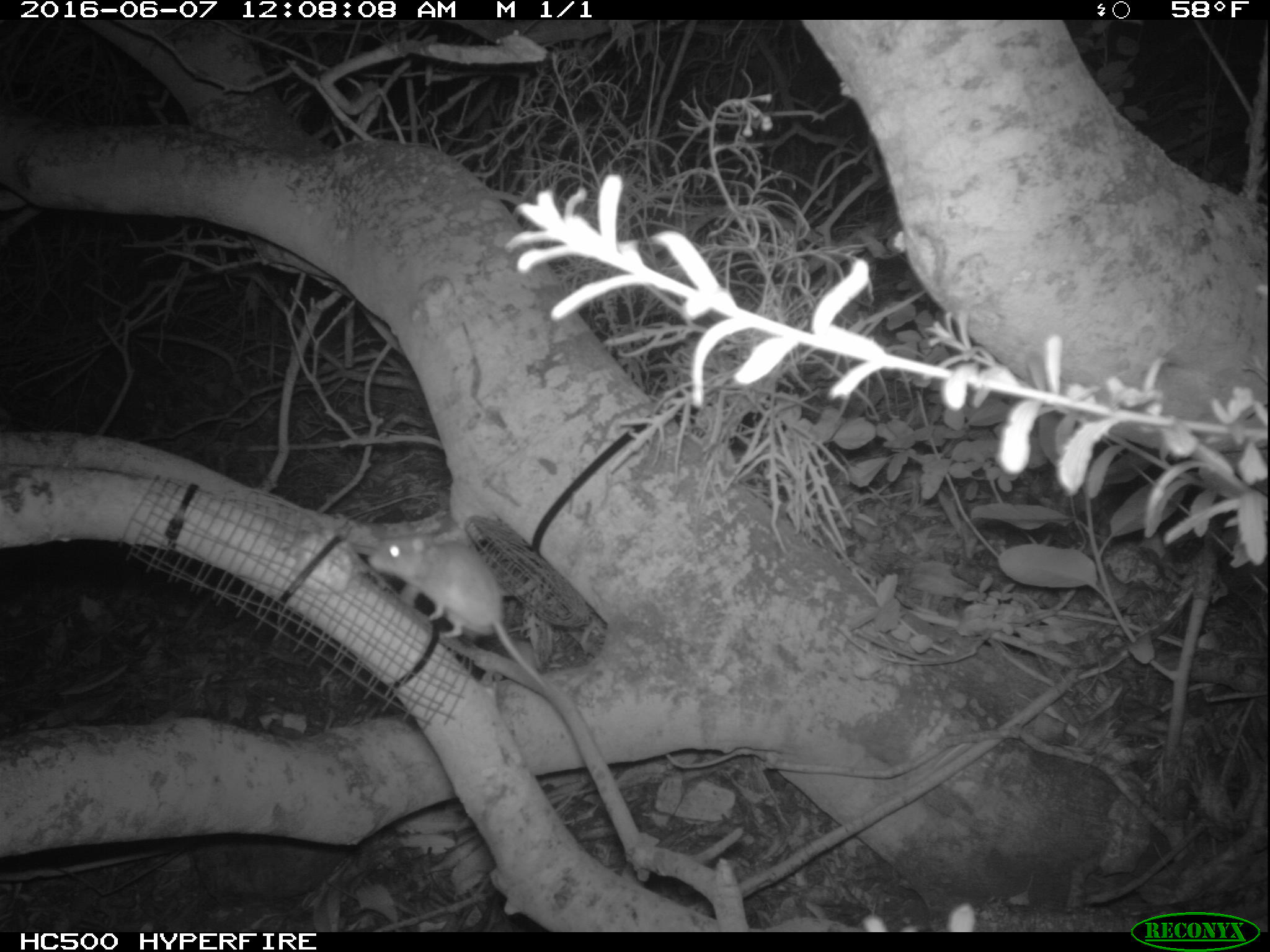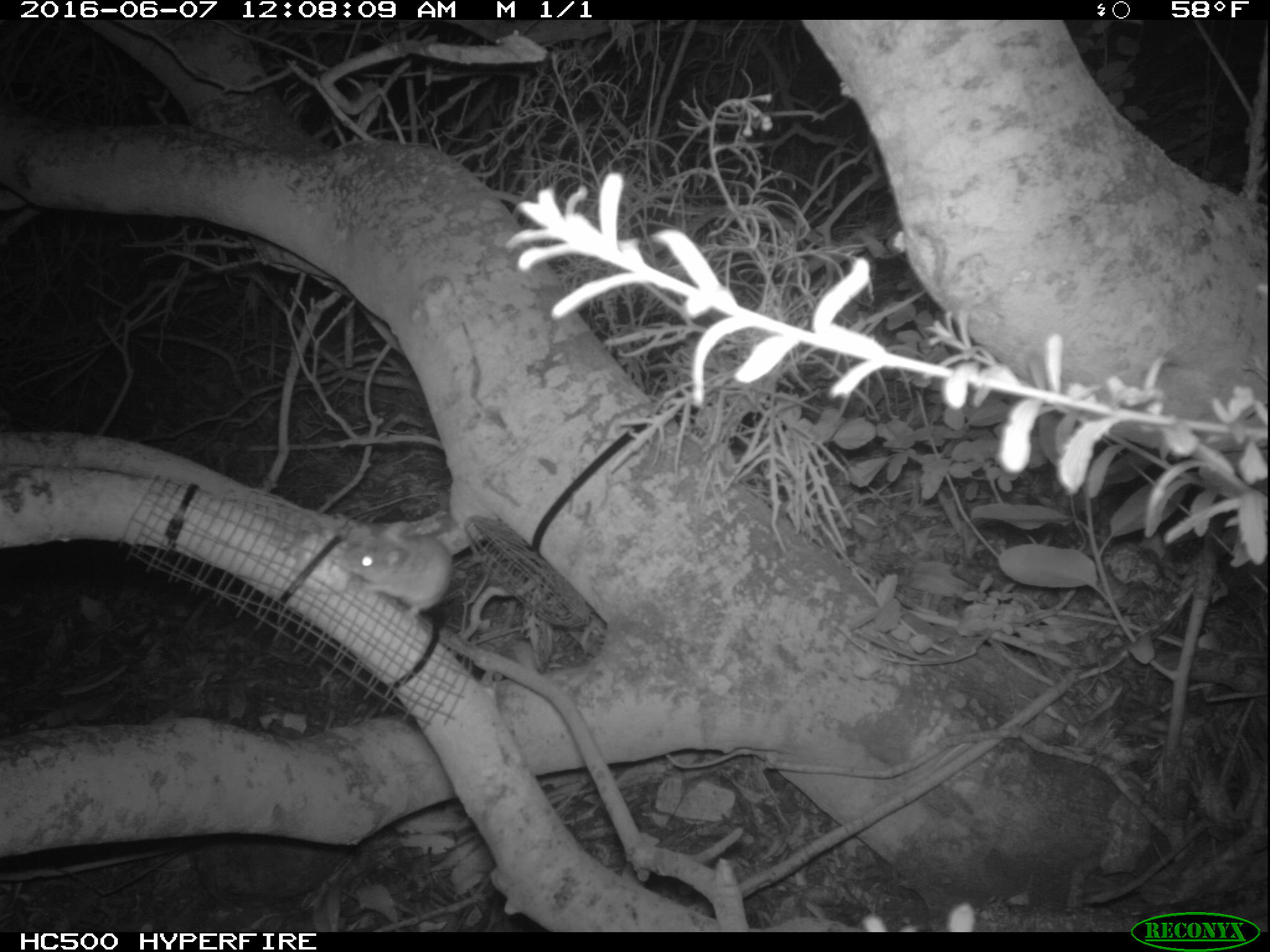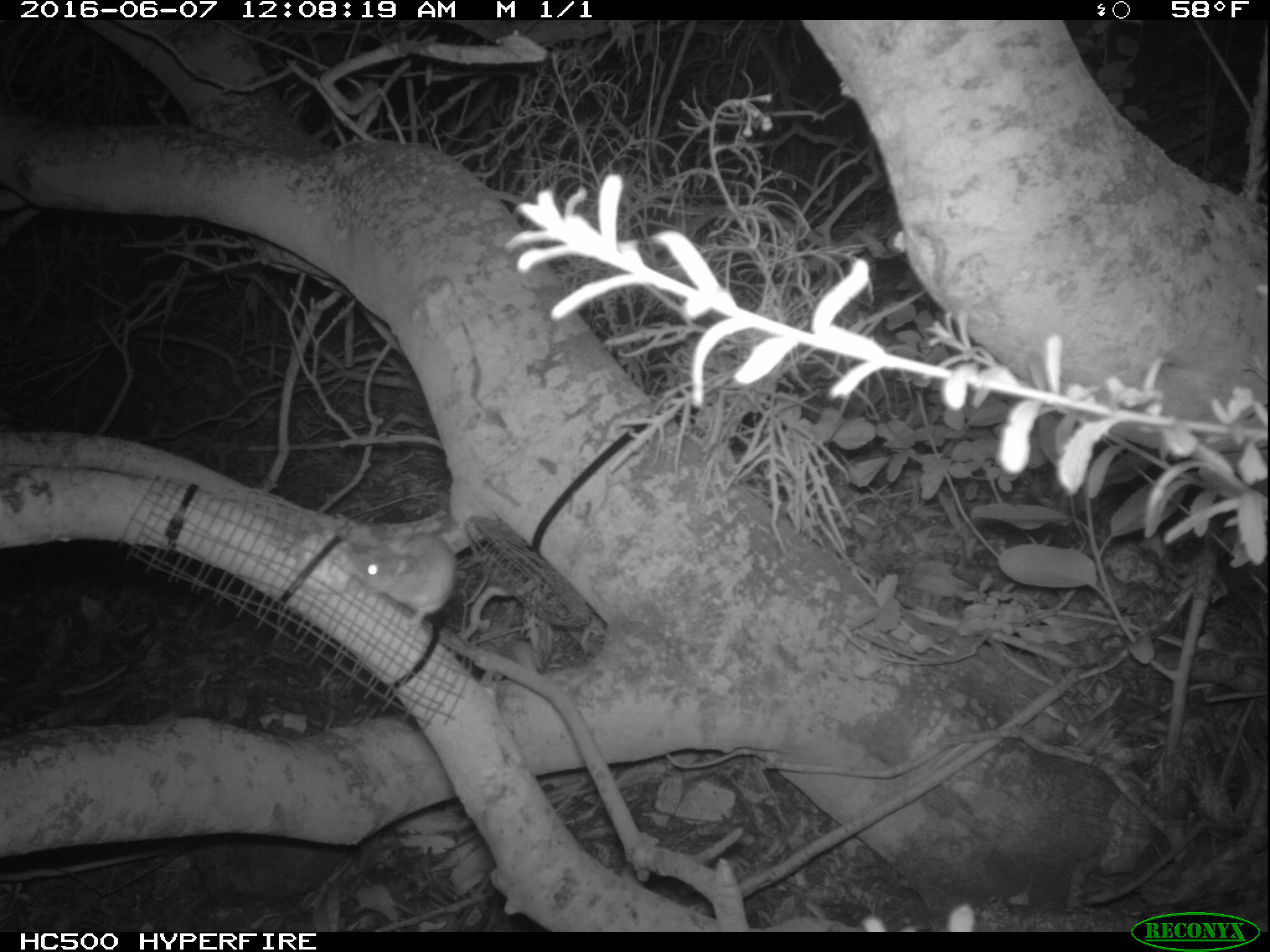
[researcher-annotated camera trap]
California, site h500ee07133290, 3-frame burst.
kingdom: Animalia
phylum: Chordata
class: Mammalia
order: Rodentia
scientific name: Rodentia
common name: rodent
Rodent (Rodentia).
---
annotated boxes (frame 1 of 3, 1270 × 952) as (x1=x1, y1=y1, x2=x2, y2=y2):
rodent: (x1=368, y1=534, x2=547, y2=690)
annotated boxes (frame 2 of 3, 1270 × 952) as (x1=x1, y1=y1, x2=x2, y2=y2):
rodent: (x1=344, y1=521, x2=451, y2=615)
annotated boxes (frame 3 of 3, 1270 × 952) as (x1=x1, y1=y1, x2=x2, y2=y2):
rodent: (x1=360, y1=534, x2=457, y2=626)